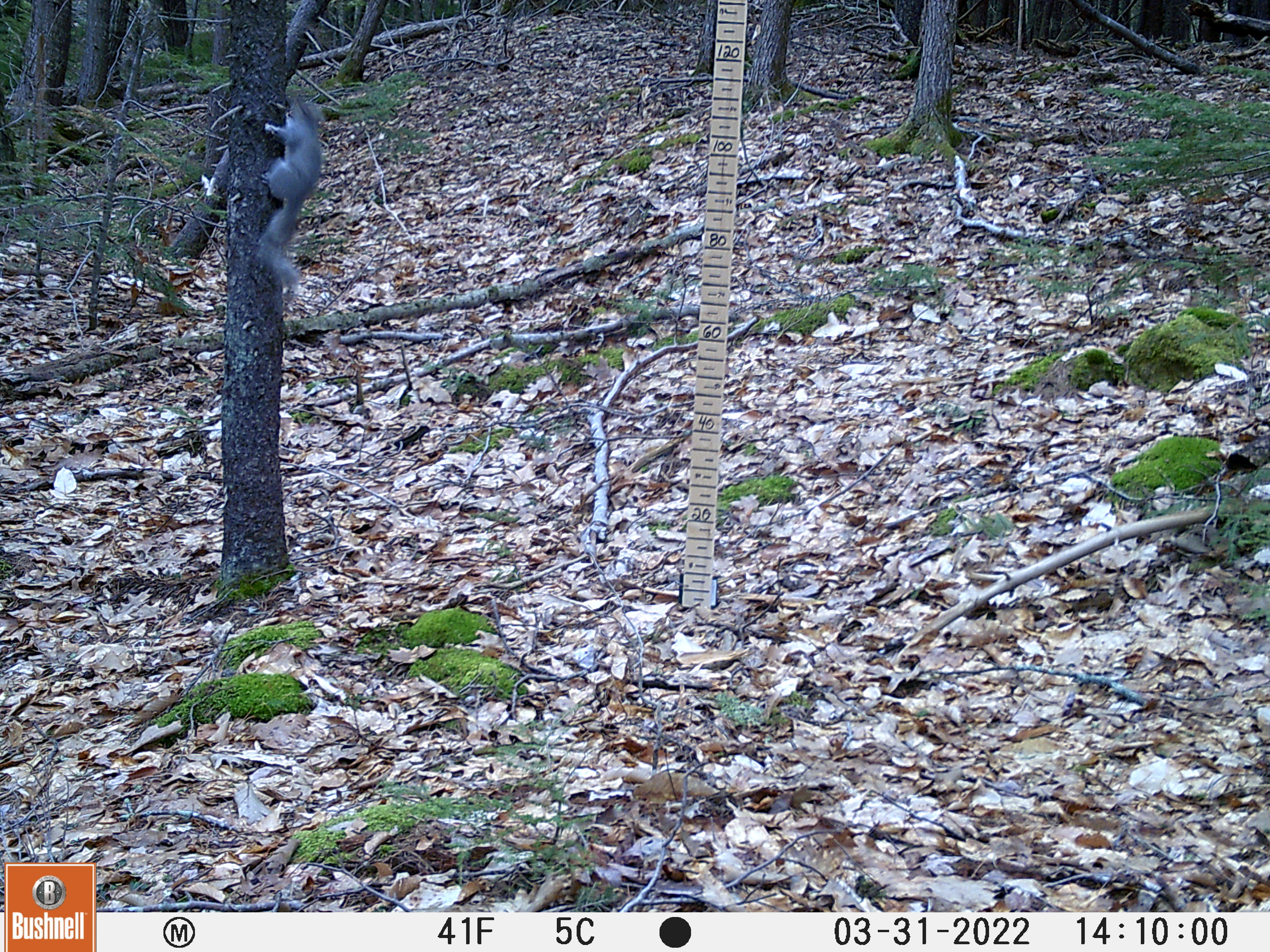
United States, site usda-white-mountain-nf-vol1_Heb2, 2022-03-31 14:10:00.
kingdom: Animalia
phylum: Chordata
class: Mammalia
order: Rodentia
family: Sciuridae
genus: Sciurus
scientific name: Sciurus carolinensis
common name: gray squirrel